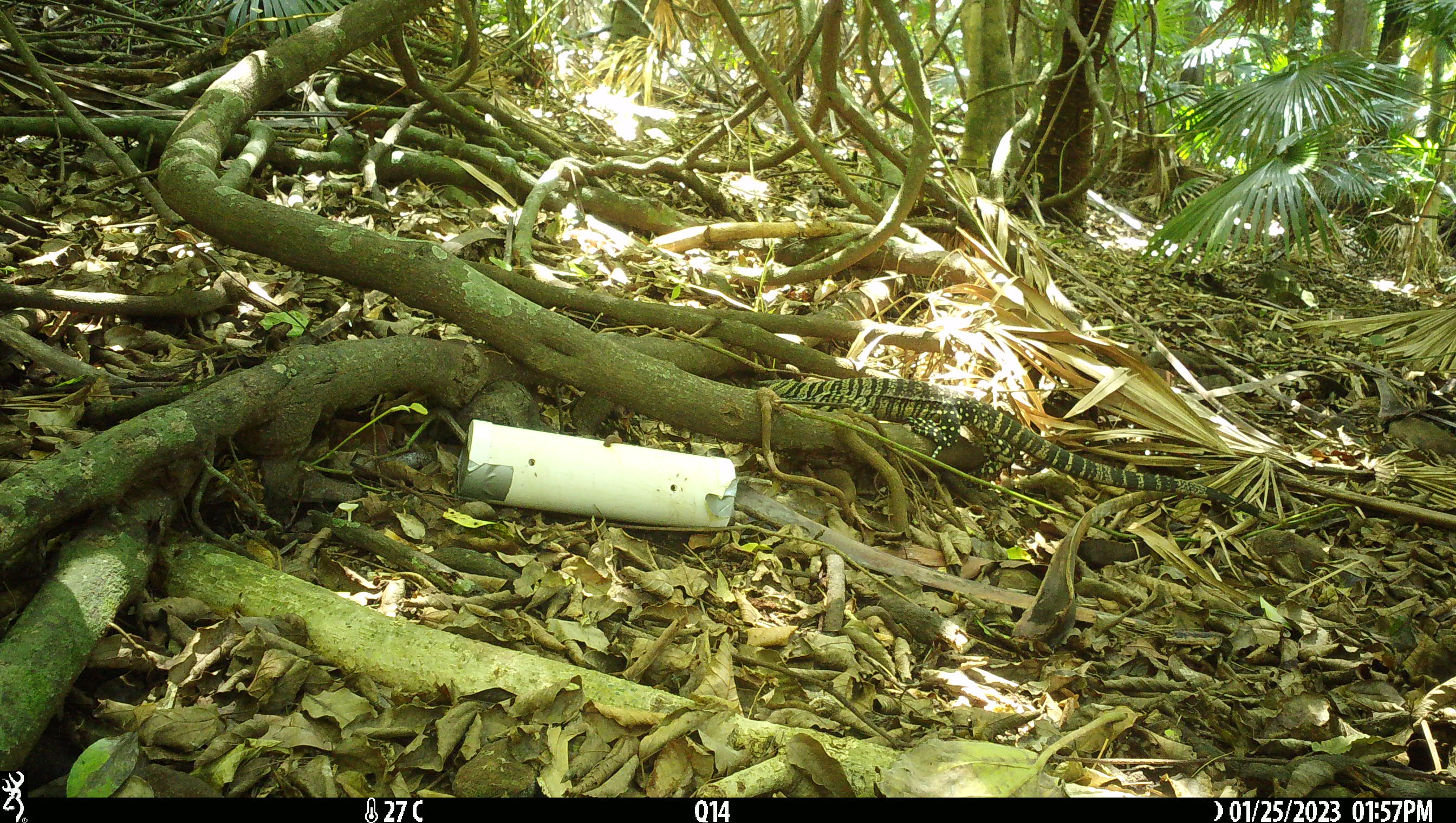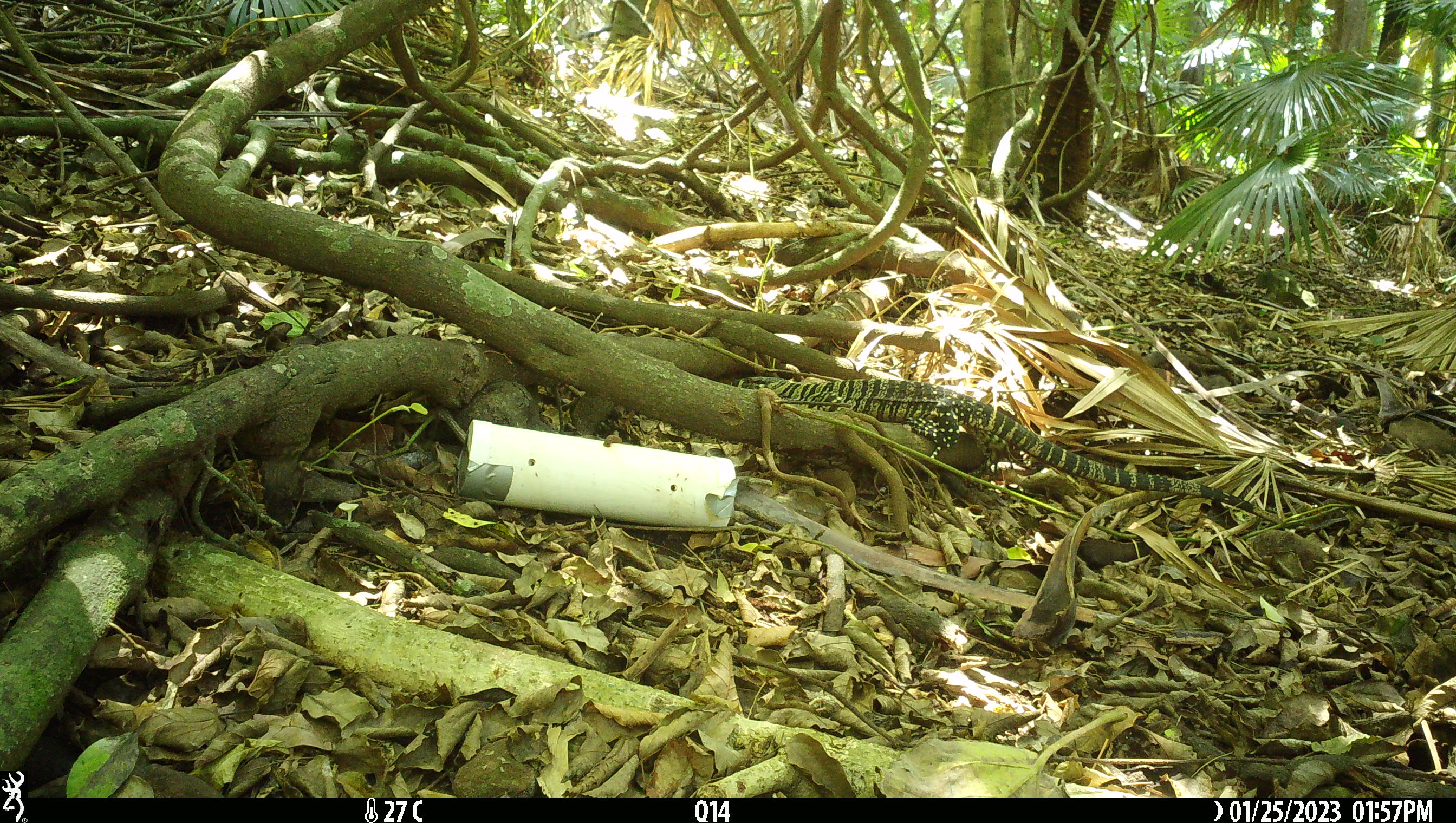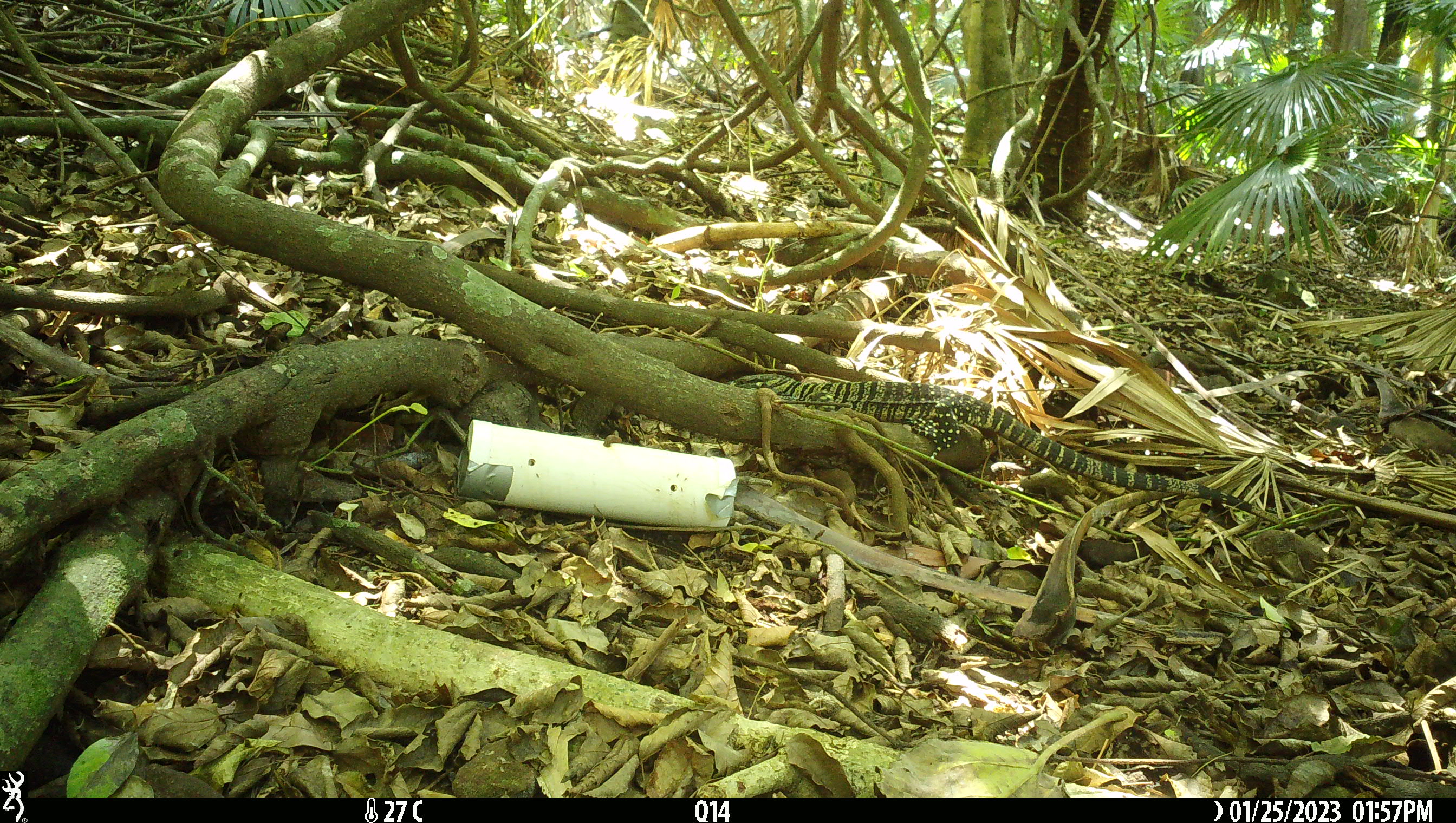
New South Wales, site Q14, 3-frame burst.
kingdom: Animalia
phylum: Chordata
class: Reptilia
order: Squamata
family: Varanidae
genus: Varanus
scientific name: Varanus varius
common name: lace monitor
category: goanna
Goanna (lace monitor) (Varanus varius).